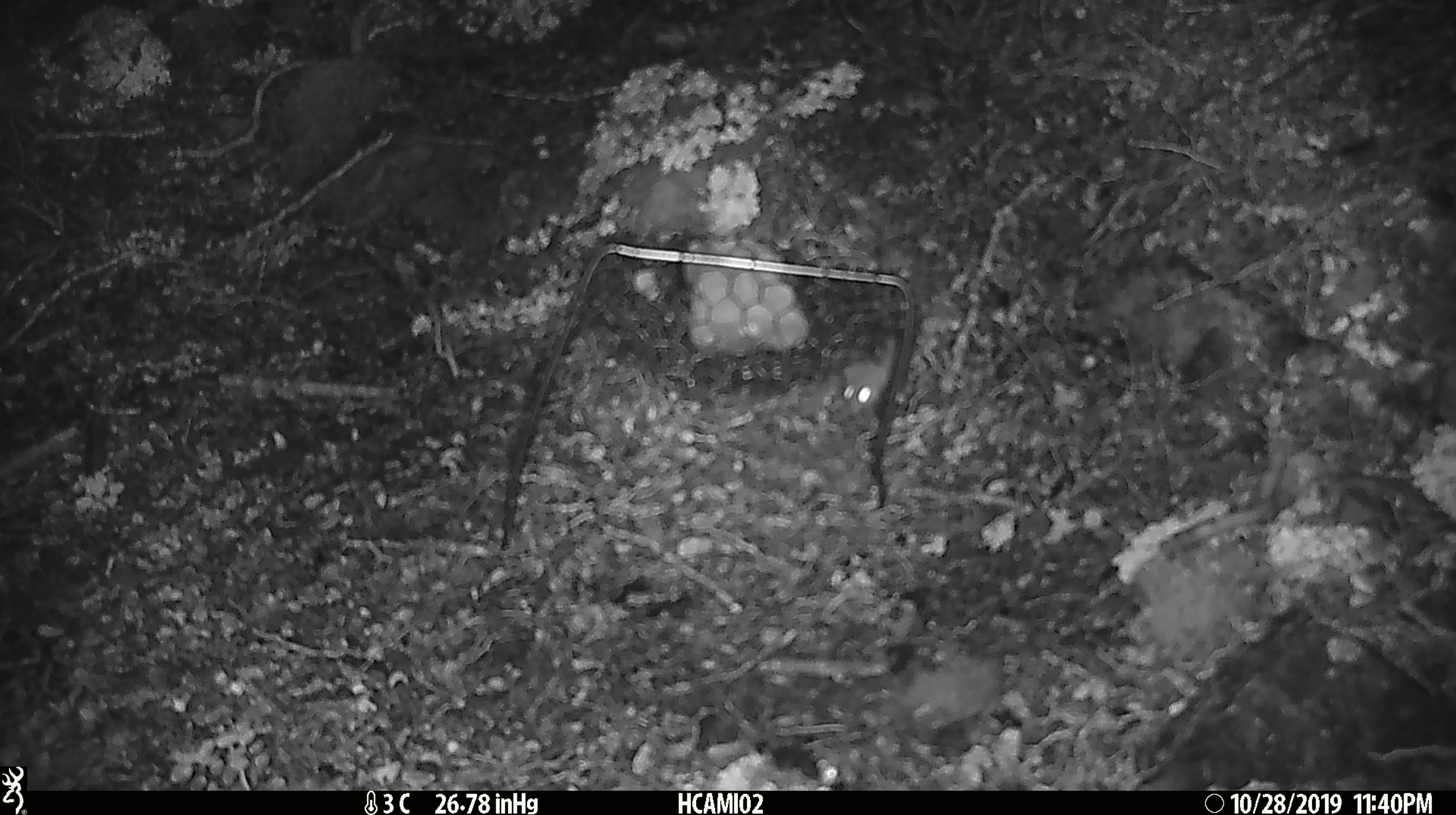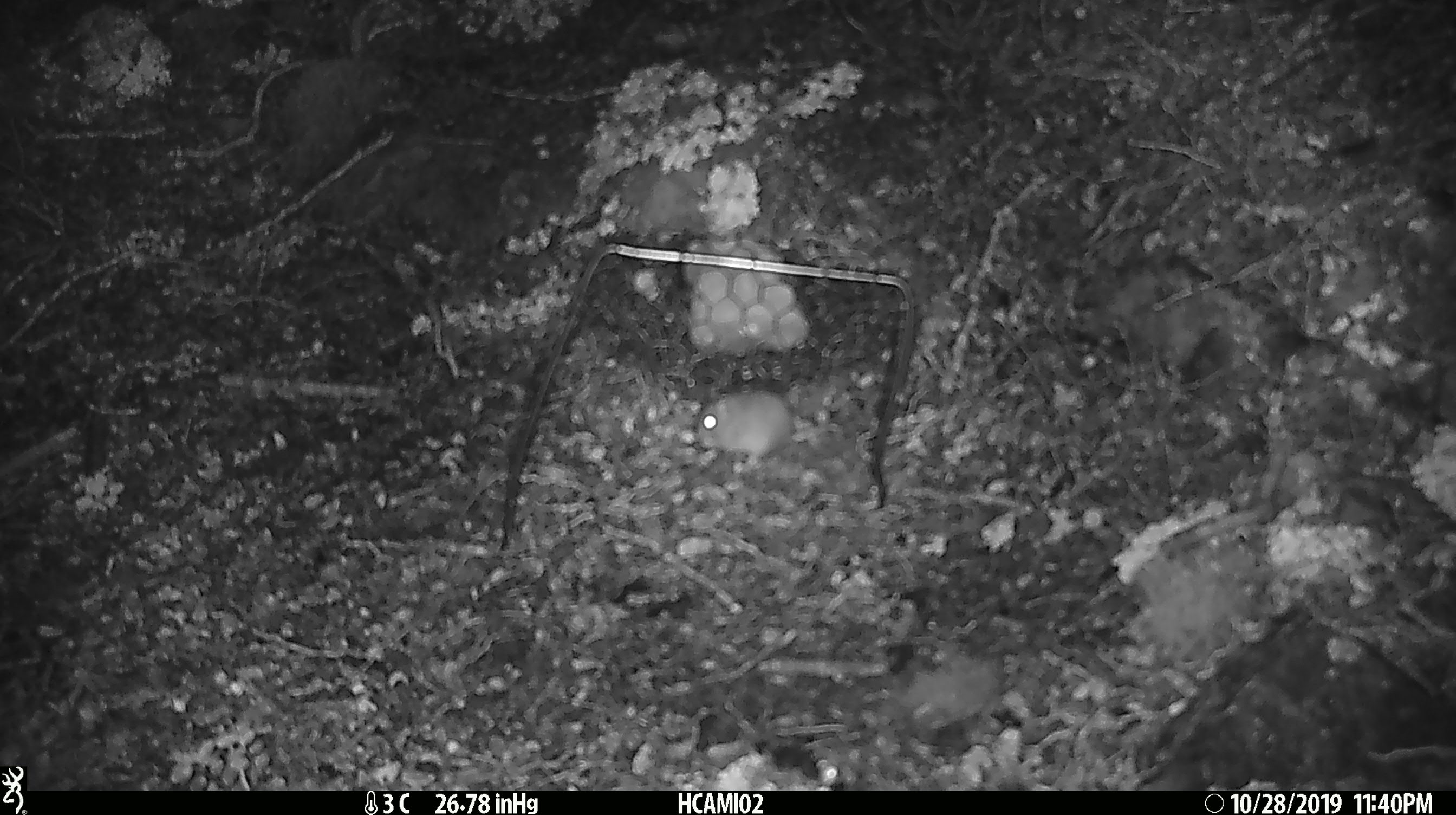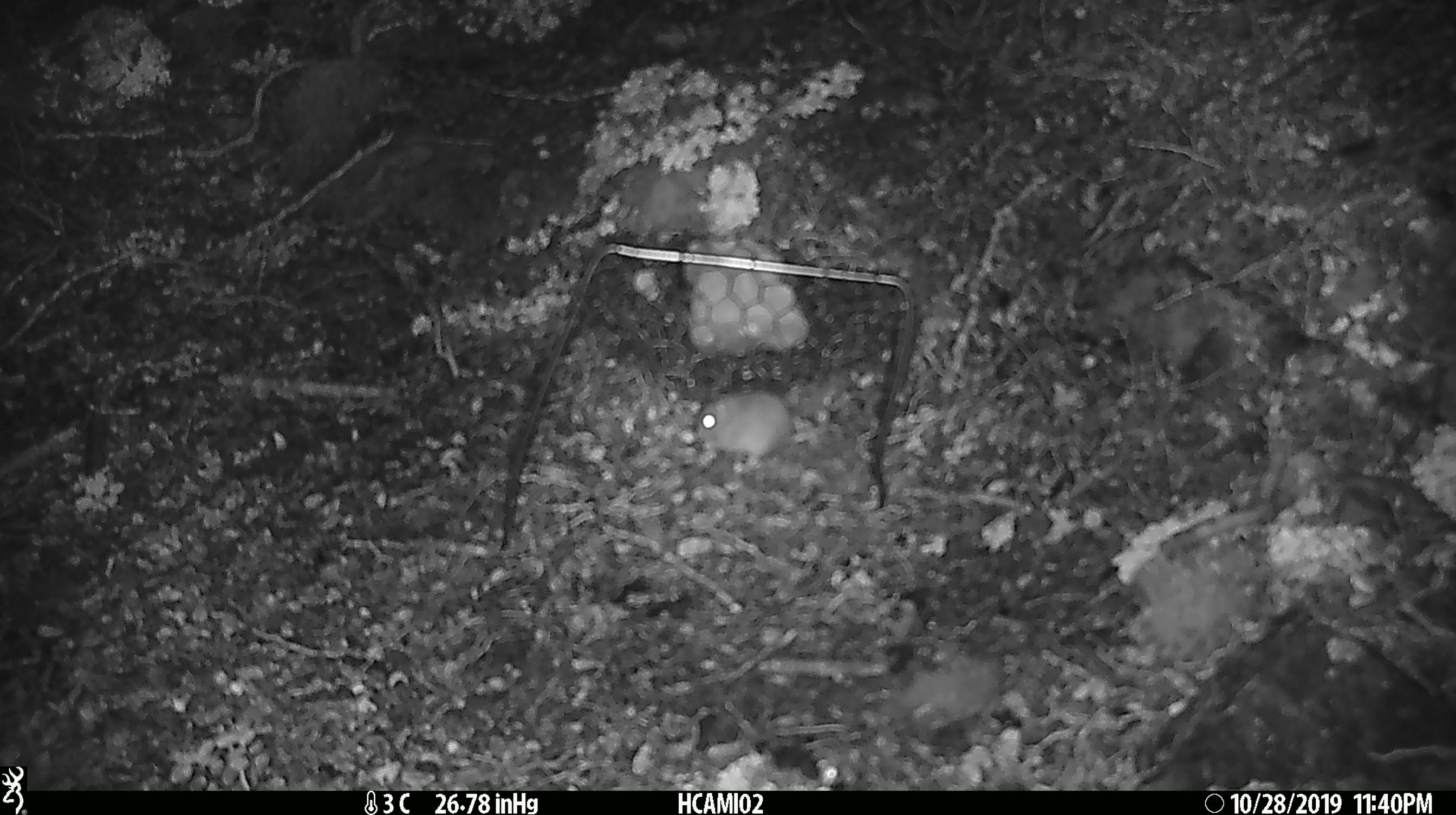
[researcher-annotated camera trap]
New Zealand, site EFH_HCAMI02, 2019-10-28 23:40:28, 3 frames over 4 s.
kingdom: Animalia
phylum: Chordata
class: Mammalia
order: Rodentia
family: Muridae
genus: Mus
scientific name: Mus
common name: mouse